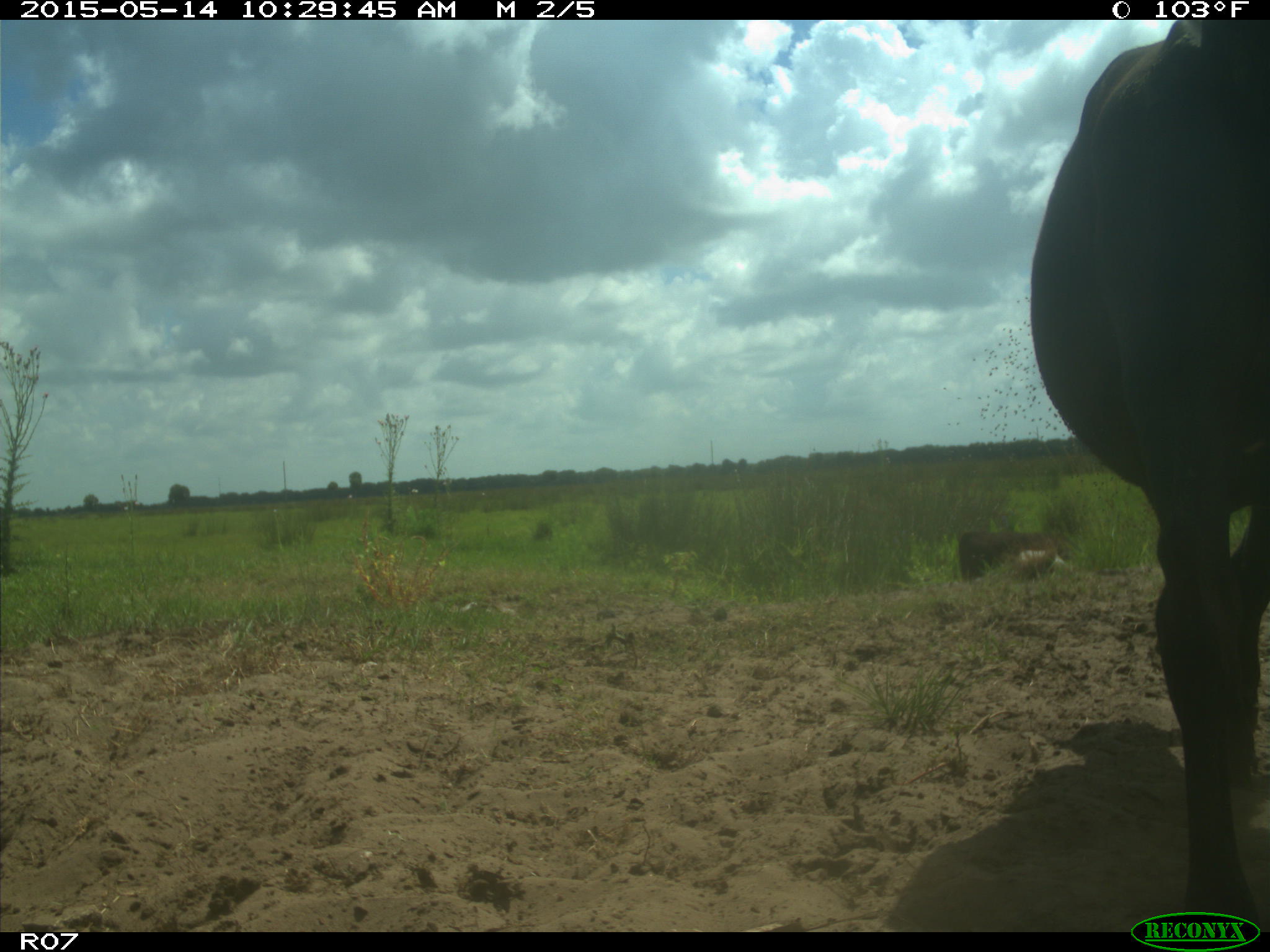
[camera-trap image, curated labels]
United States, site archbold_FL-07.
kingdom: Animalia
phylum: Chordata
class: Mammalia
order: Artiodactyla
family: Bovidae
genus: Bos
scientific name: Bos taurus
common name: domestic cow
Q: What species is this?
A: Bos taurus (domestic cow).